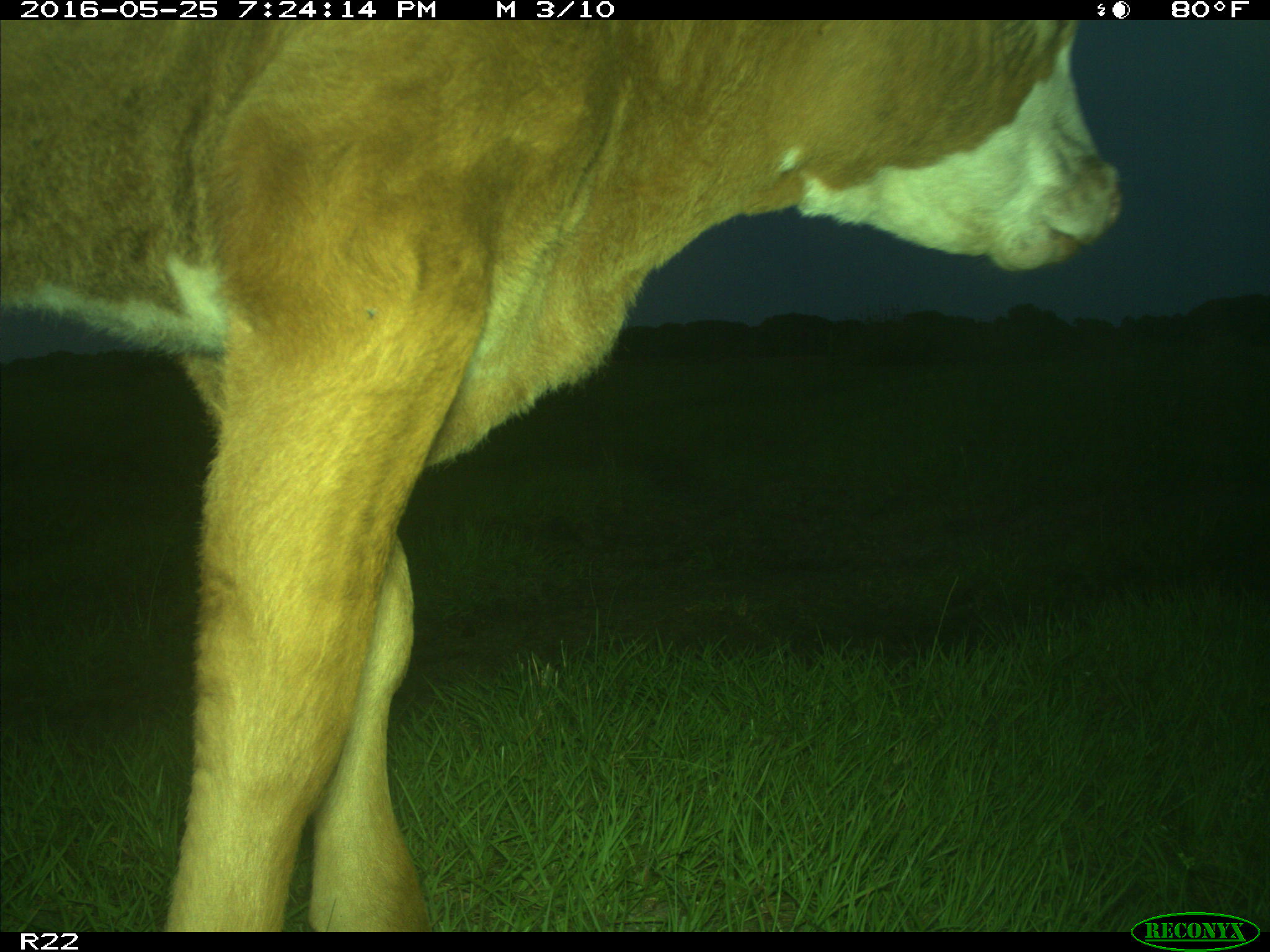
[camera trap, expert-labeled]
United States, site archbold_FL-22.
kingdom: Animalia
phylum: Chordata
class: Mammalia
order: Artiodactyla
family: Bovidae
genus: Bos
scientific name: Bos taurus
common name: domestic cow